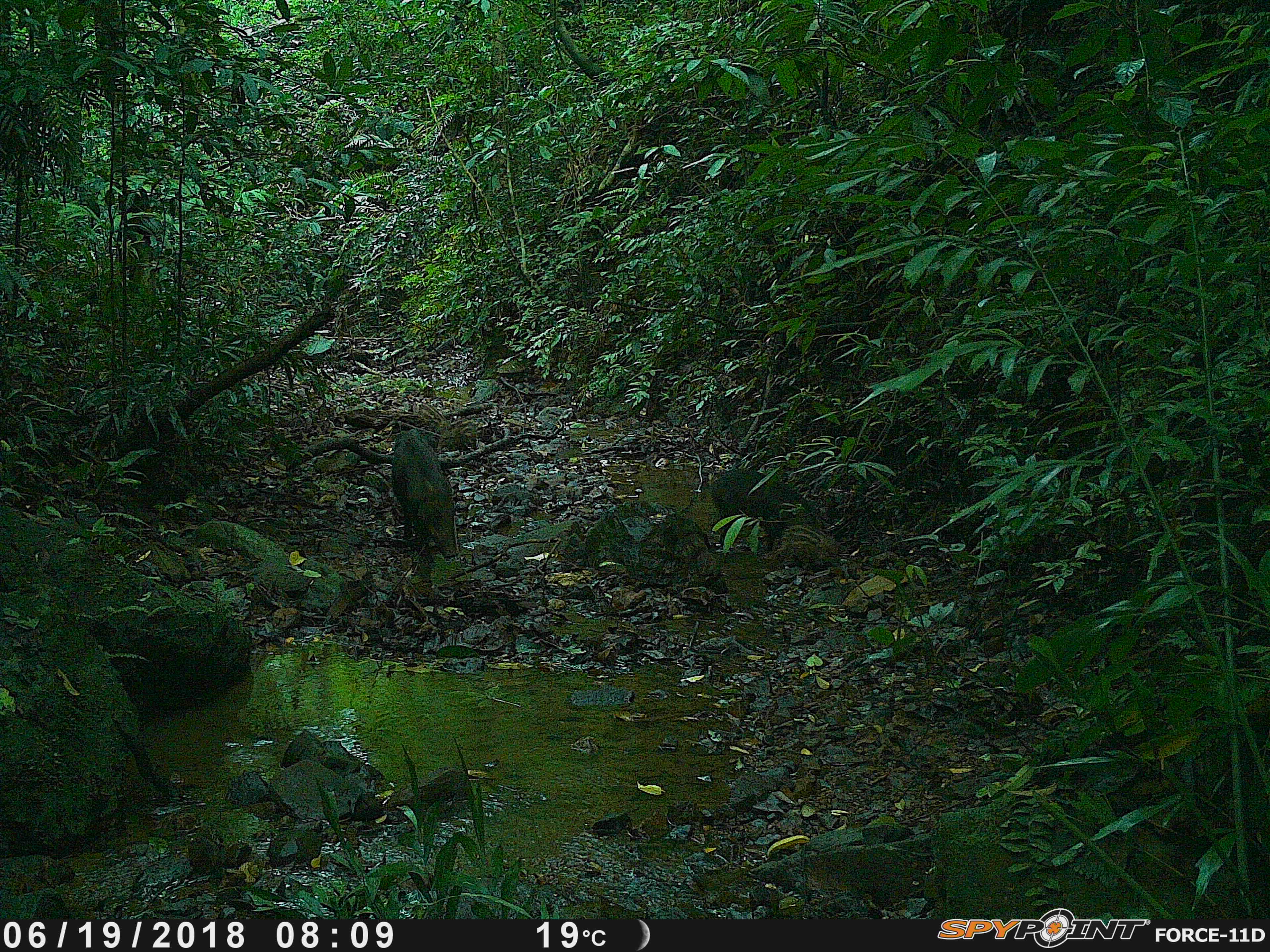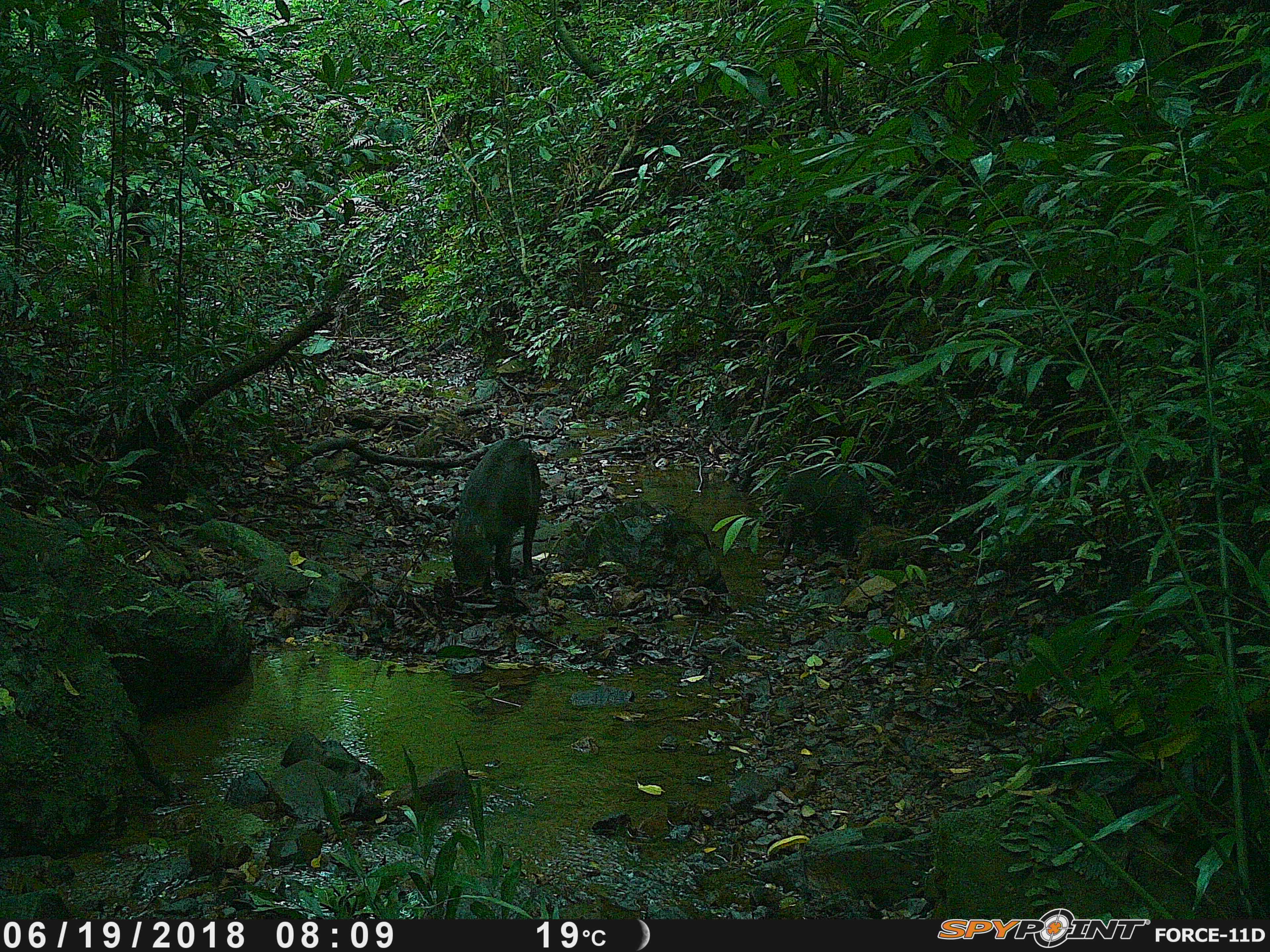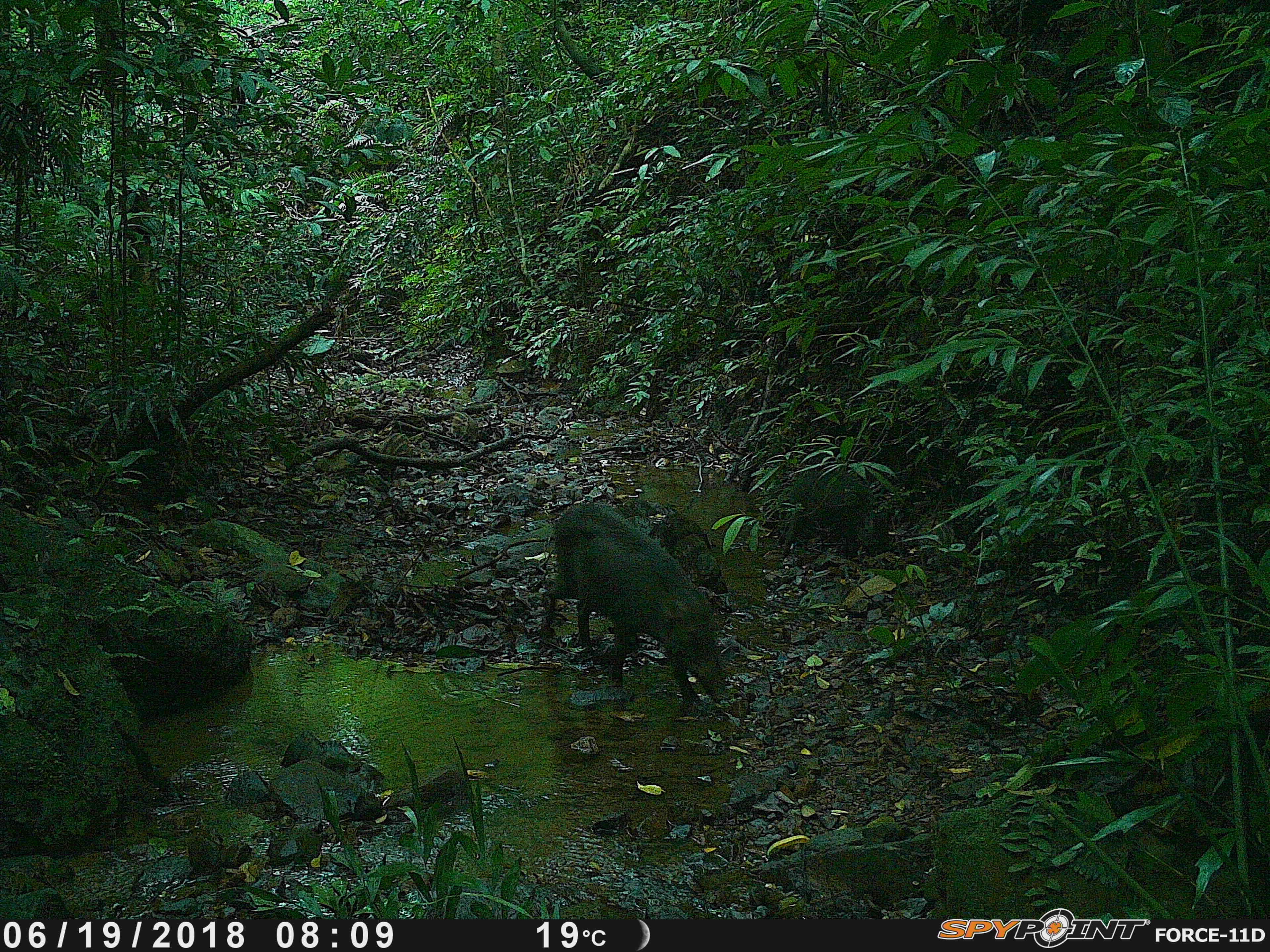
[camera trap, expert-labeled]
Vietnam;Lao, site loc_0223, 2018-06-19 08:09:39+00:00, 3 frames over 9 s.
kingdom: Animalia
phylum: Chordata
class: Mammalia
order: Artiodactyla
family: Suidae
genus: Sus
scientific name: Sus scrofa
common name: eurasian wild pig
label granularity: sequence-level